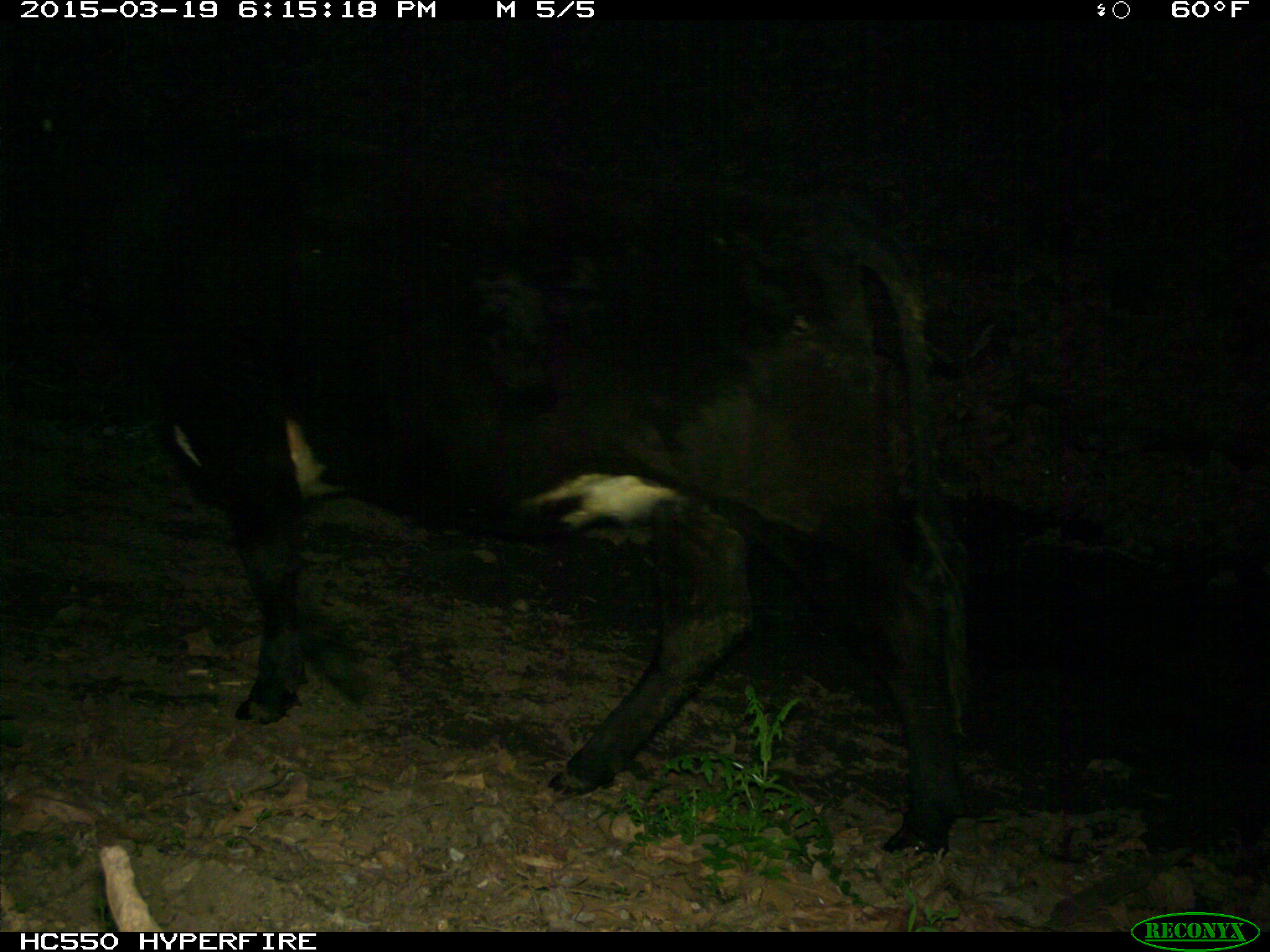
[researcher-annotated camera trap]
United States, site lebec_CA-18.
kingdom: Animalia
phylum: Chordata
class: Mammalia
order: Artiodactyla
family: Bovidae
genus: Bos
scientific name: Bos taurus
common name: domestic cow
Bos taurus (domestic cow).